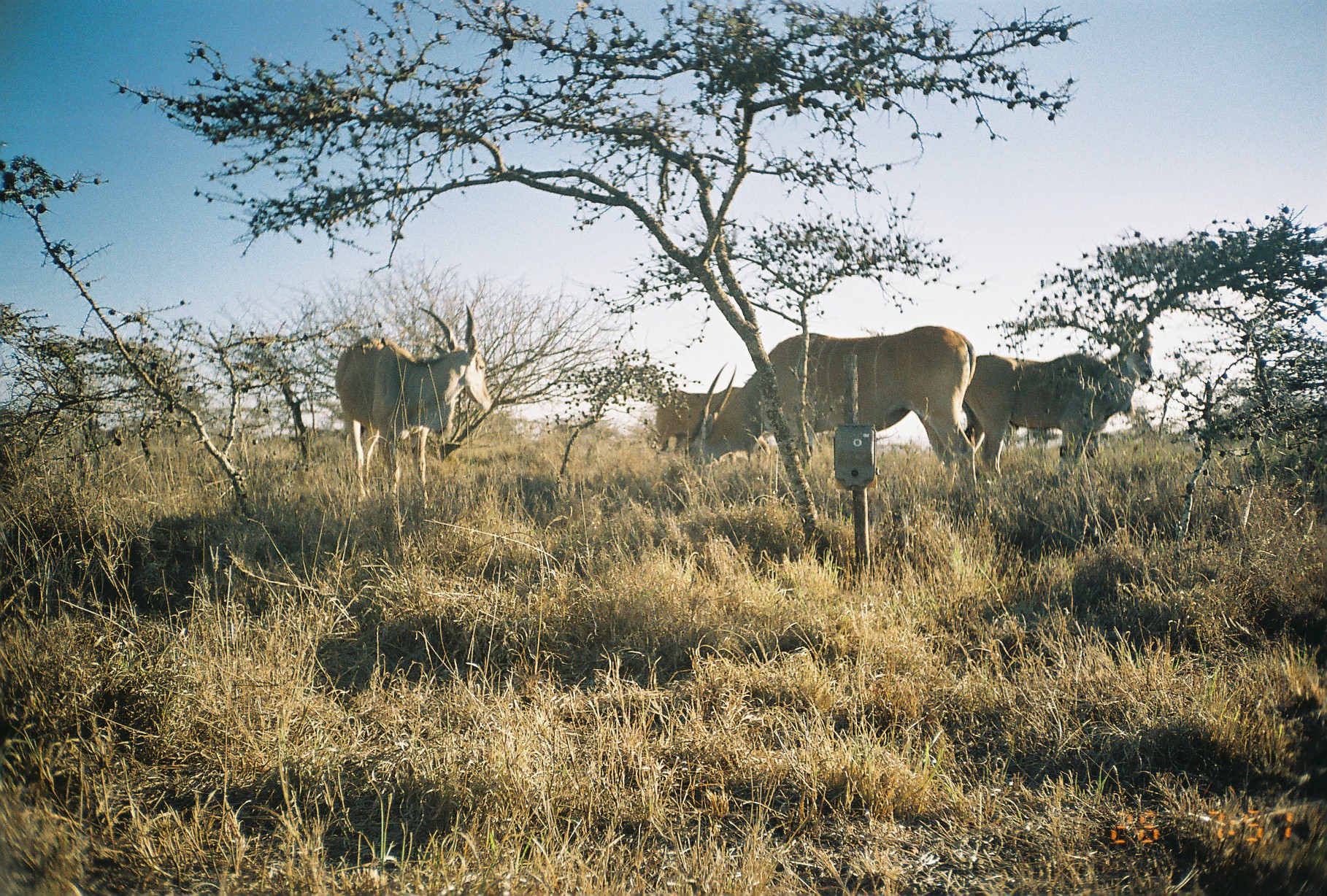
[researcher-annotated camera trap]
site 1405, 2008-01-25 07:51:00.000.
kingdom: Animalia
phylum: Chordata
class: Mammalia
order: Artiodactyla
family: Bovidae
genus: Tragelaphus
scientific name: Tragelaphus oryx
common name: eland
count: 4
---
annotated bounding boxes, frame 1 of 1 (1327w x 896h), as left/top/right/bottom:
tragelaphus oryx: 689/324/974/510; 333/302/494/511; 960/353/1133/476; 652/388/744/451; 1108/340/1150/393